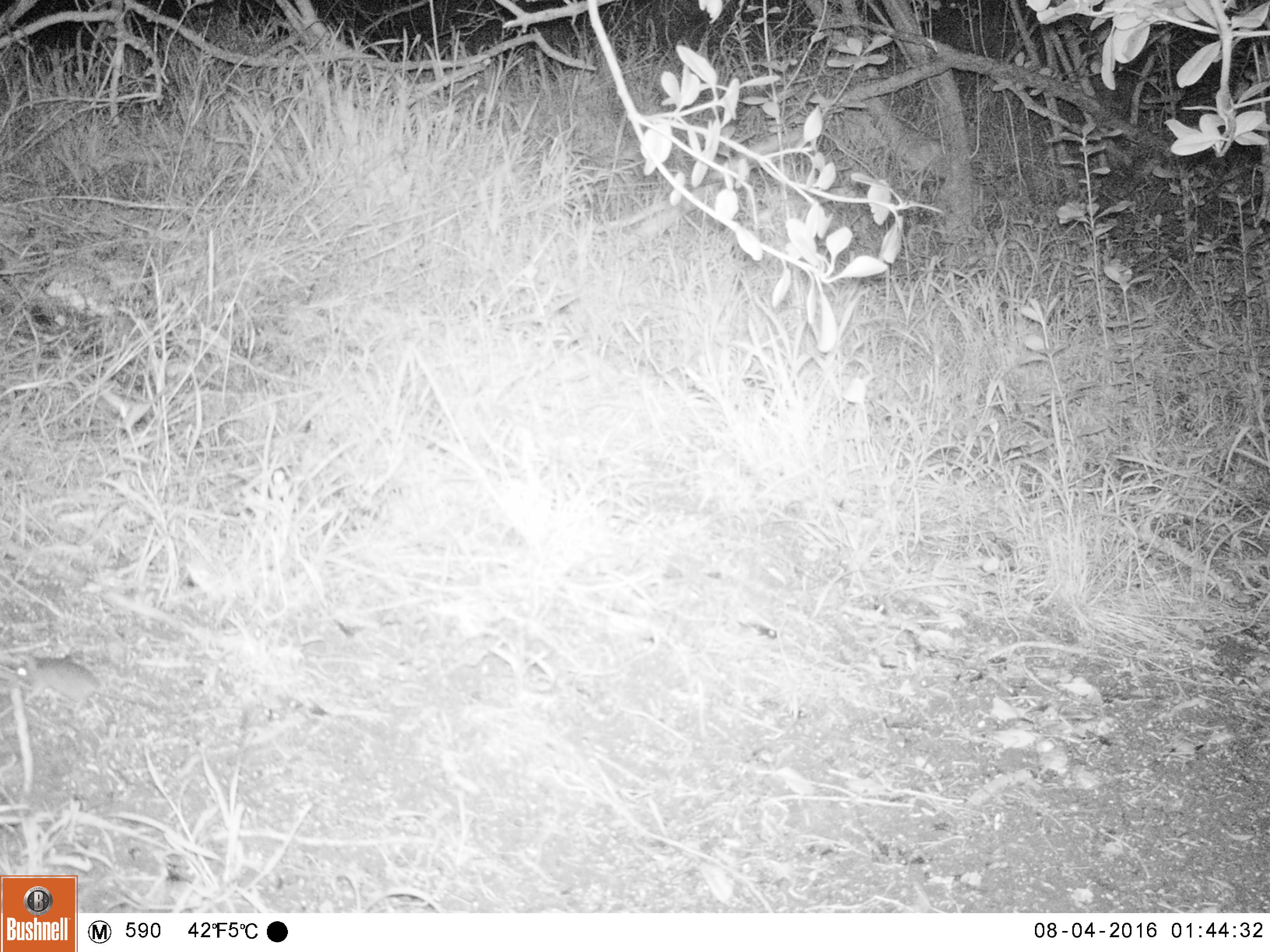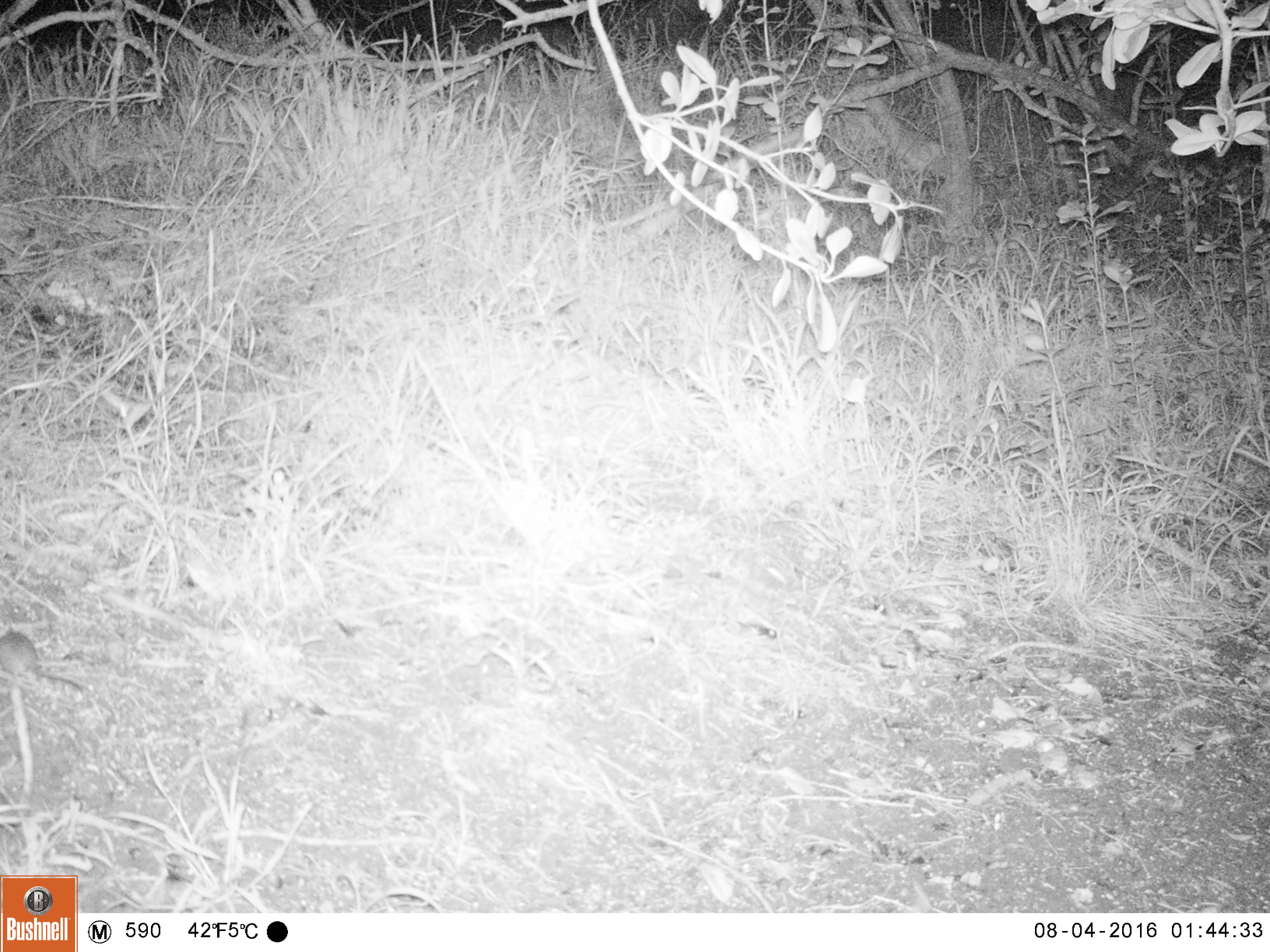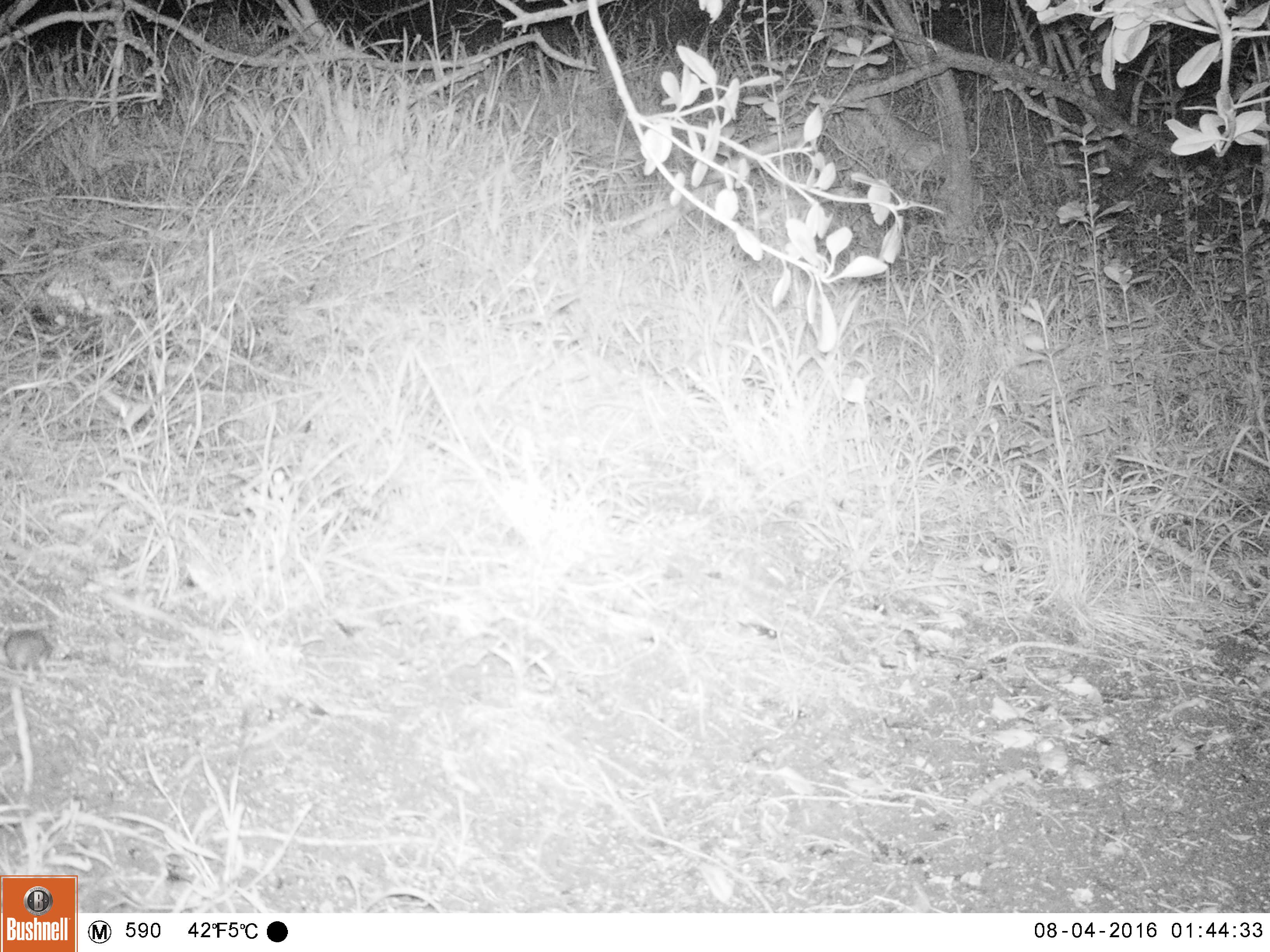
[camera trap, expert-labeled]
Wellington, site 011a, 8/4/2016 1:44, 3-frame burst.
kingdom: Animalia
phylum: Chordata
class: Mammalia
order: Rodentia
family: Muridae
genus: Mus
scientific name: Mus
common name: mouse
Mouse (Mus).